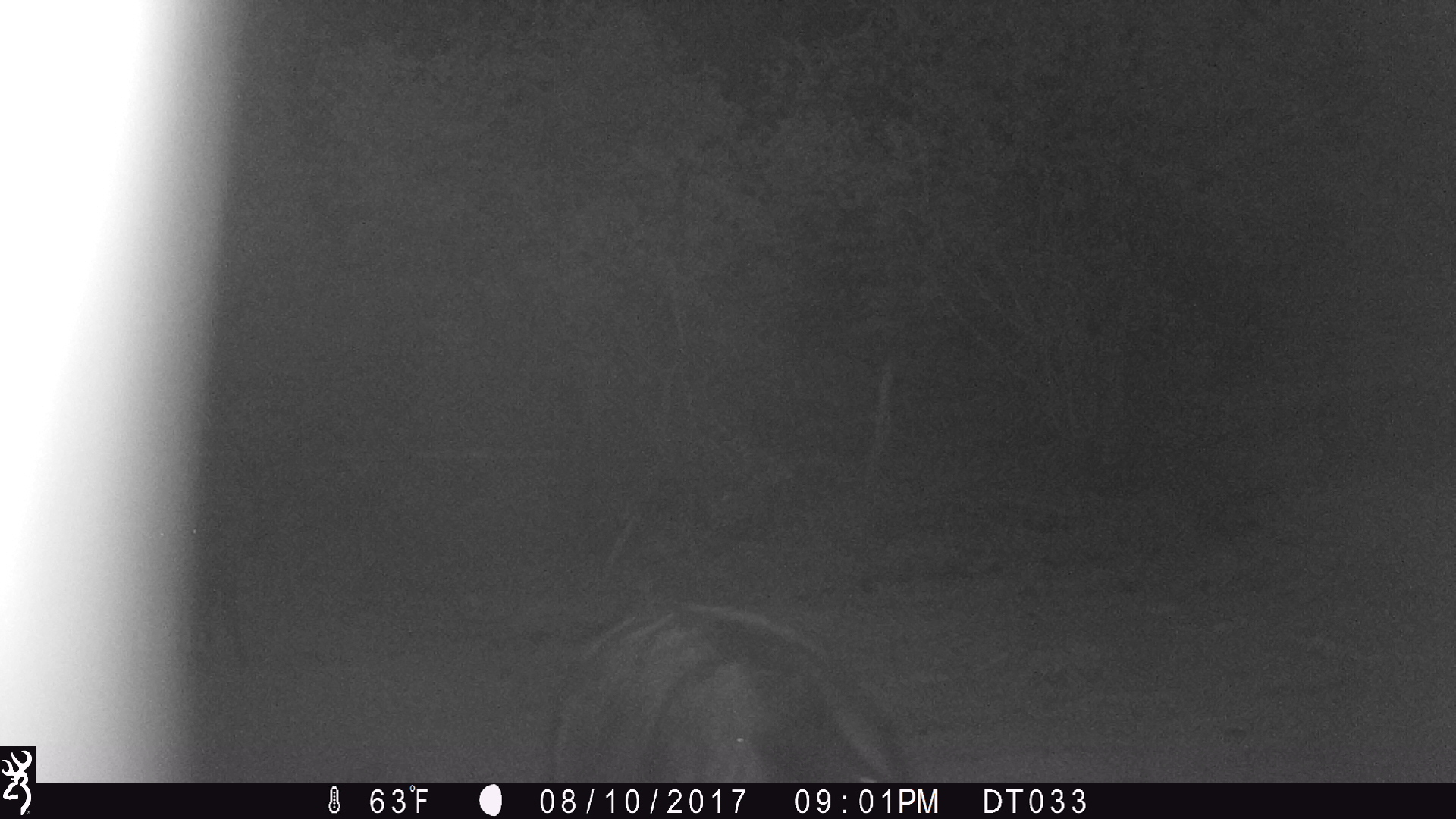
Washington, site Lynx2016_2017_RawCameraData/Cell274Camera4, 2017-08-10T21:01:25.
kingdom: Animalia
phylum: Chordata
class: Mammalia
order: Artiodactyla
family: Bovidae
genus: Bos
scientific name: Bos taurus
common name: domestic cattle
Domestic cattle (Bos taurus). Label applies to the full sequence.